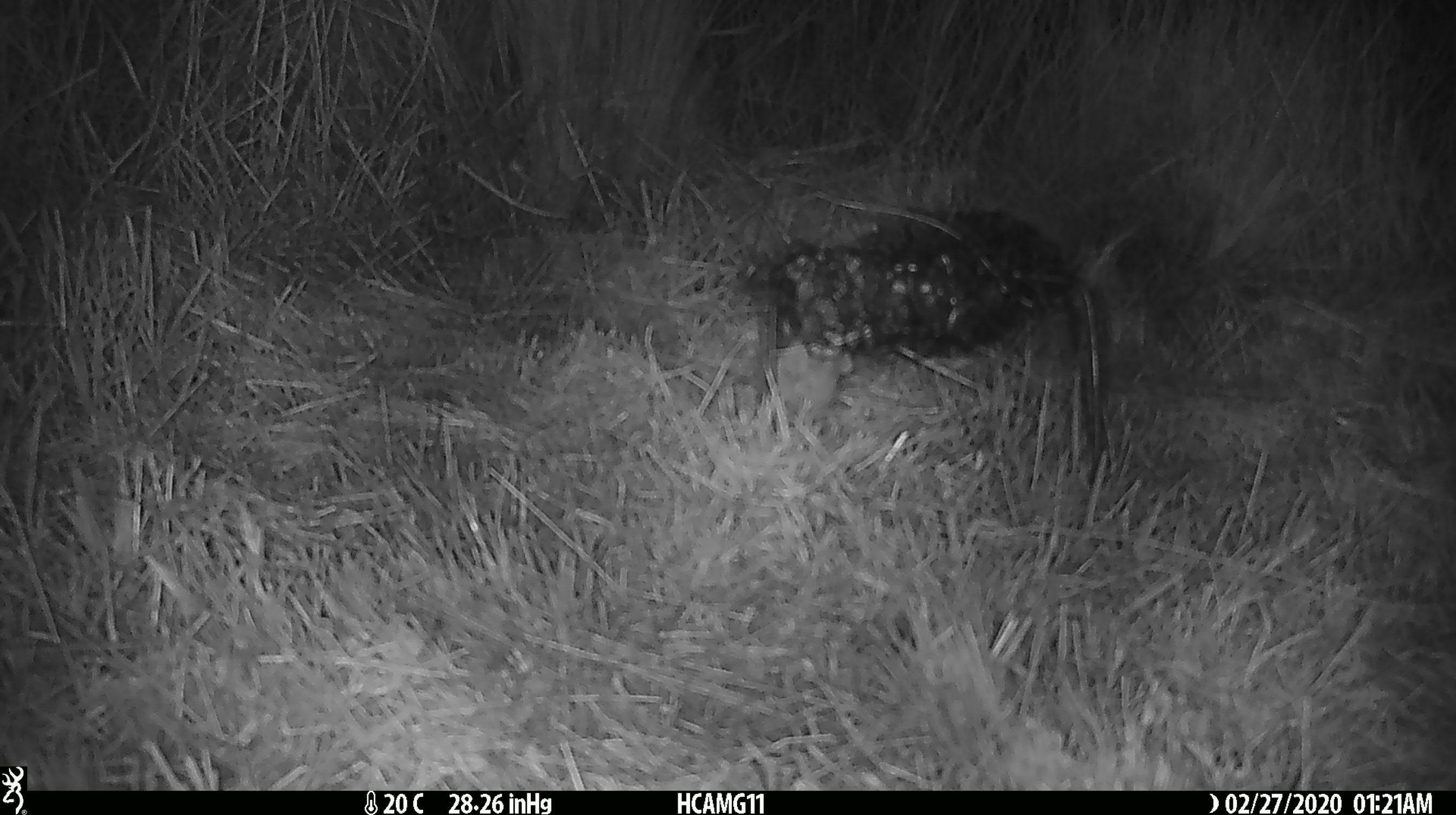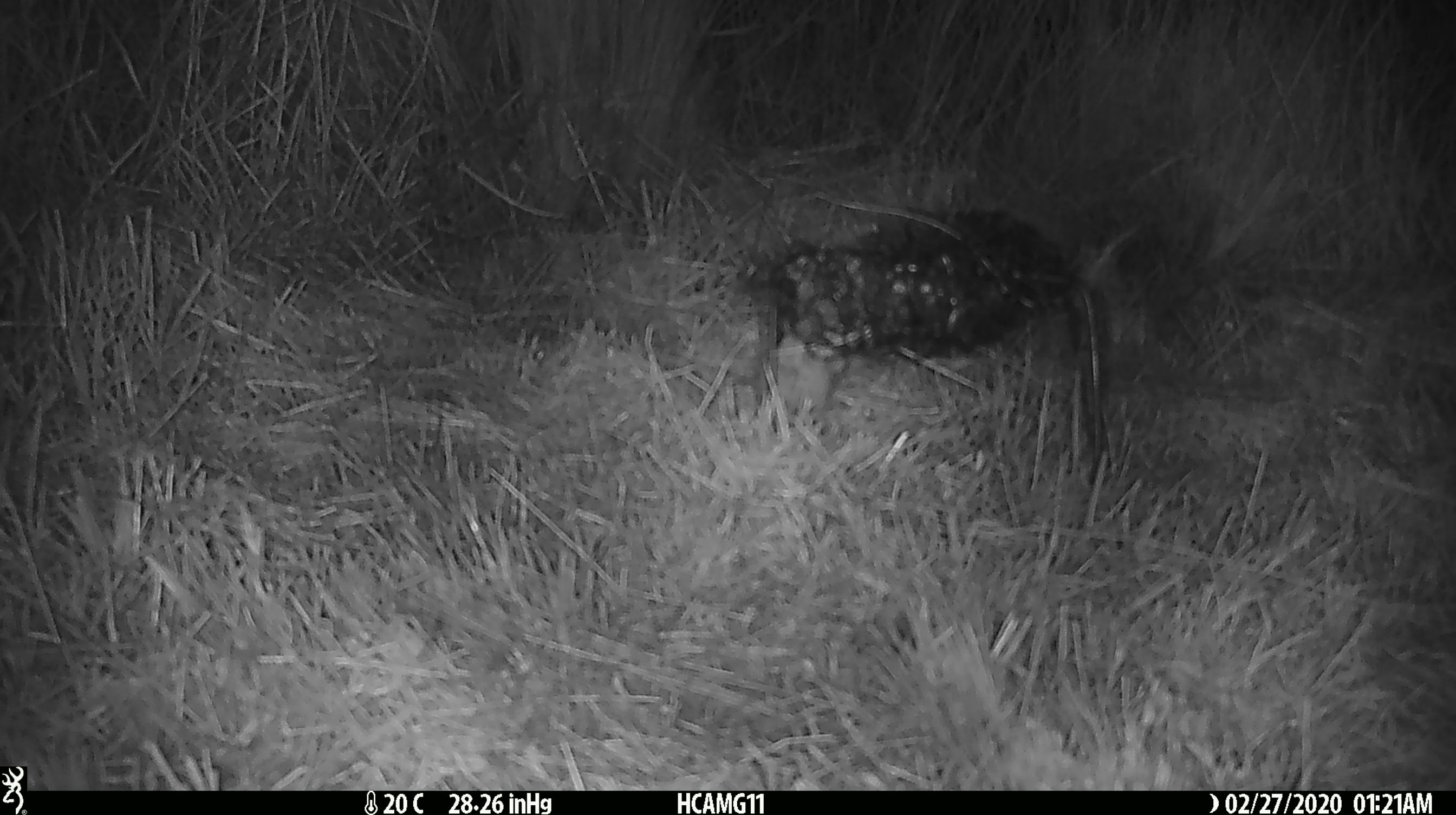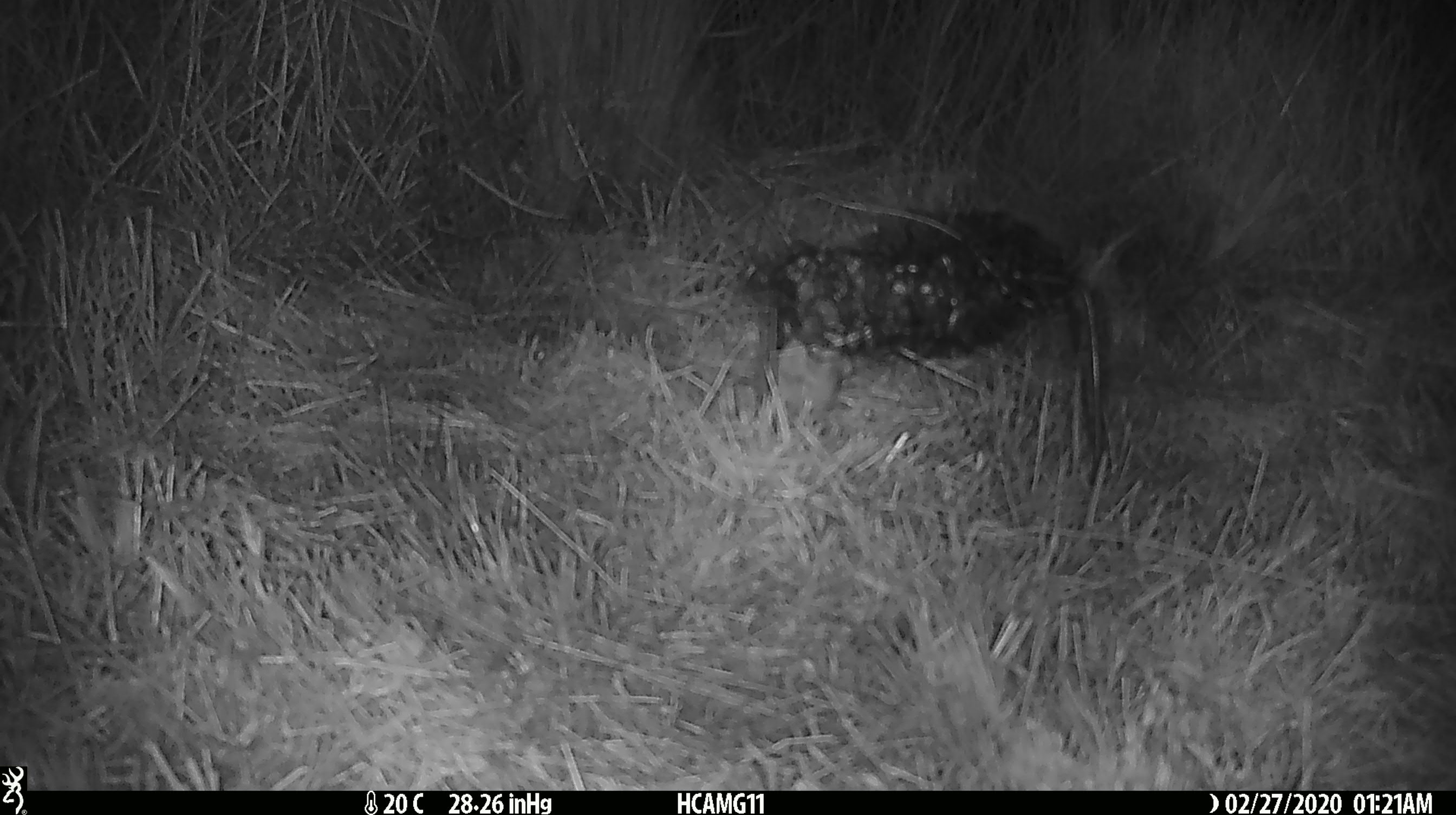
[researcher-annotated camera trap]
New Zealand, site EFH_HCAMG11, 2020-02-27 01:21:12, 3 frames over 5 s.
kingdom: Animalia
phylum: Chordata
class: Mammalia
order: Rodentia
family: Muridae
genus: Mus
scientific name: Mus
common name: mouse